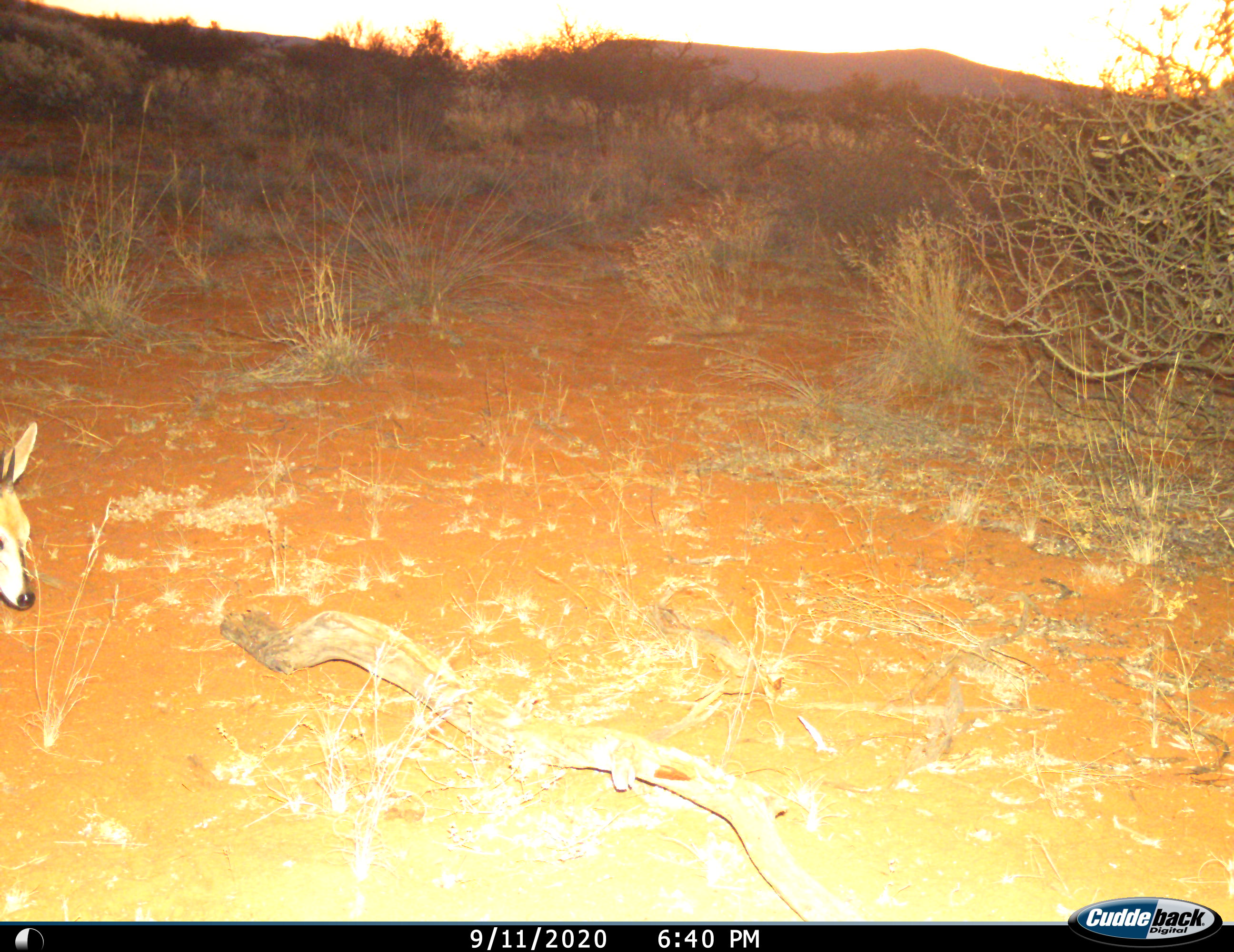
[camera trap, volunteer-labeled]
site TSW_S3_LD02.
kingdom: Animalia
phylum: Chordata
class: Mammalia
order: Artiodactyla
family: Bovidae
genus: Sylvicapra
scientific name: Sylvicapra grimmia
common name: common duiker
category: duikercommongrey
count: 1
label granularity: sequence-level